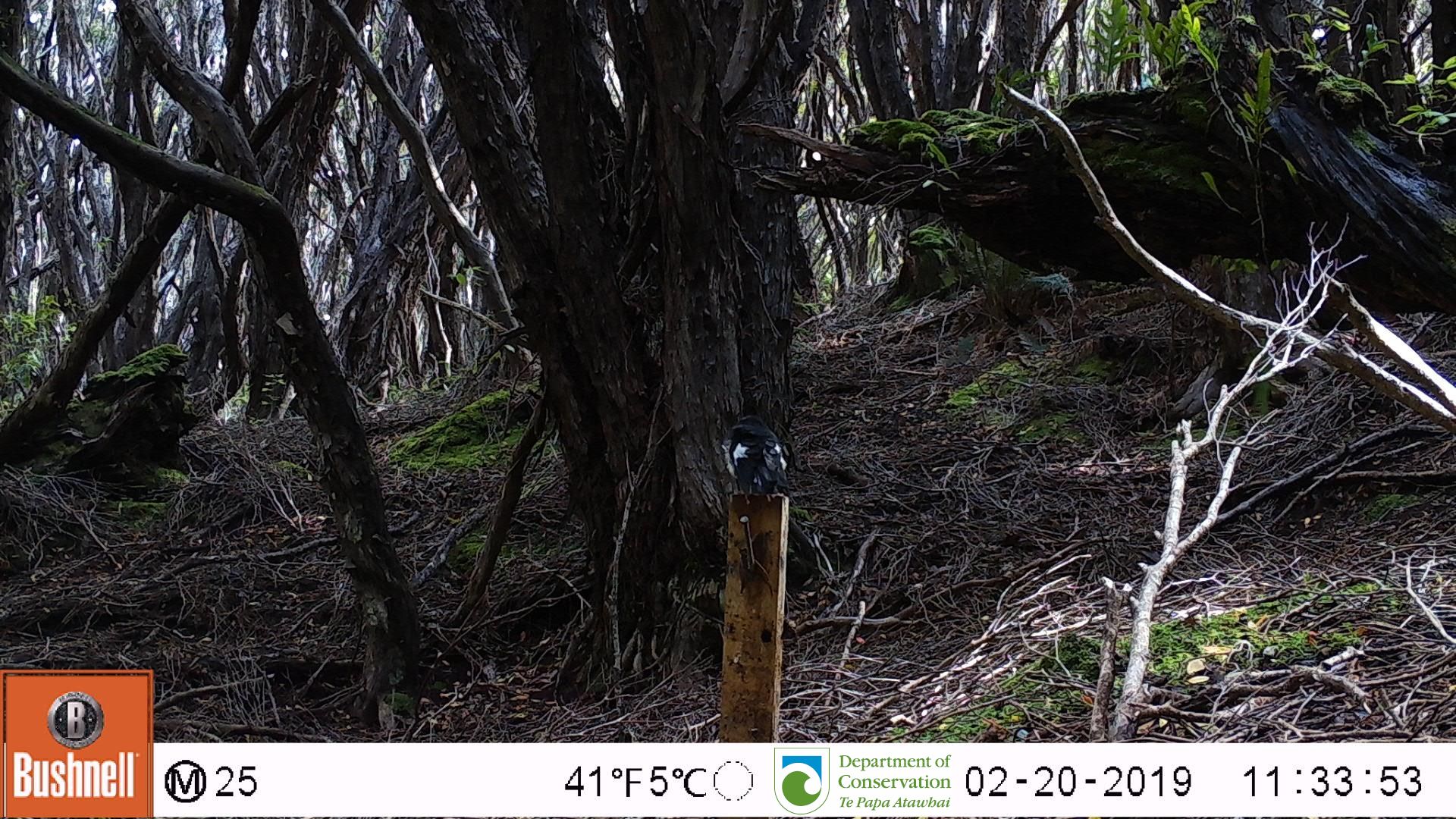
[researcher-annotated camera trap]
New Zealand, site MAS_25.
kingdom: Animalia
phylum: Chordata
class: Aves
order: Passeriformes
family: Petroicidae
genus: Petroica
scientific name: Petroica macrocephala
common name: tomtit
Tomtit (Petroica macrocephala).